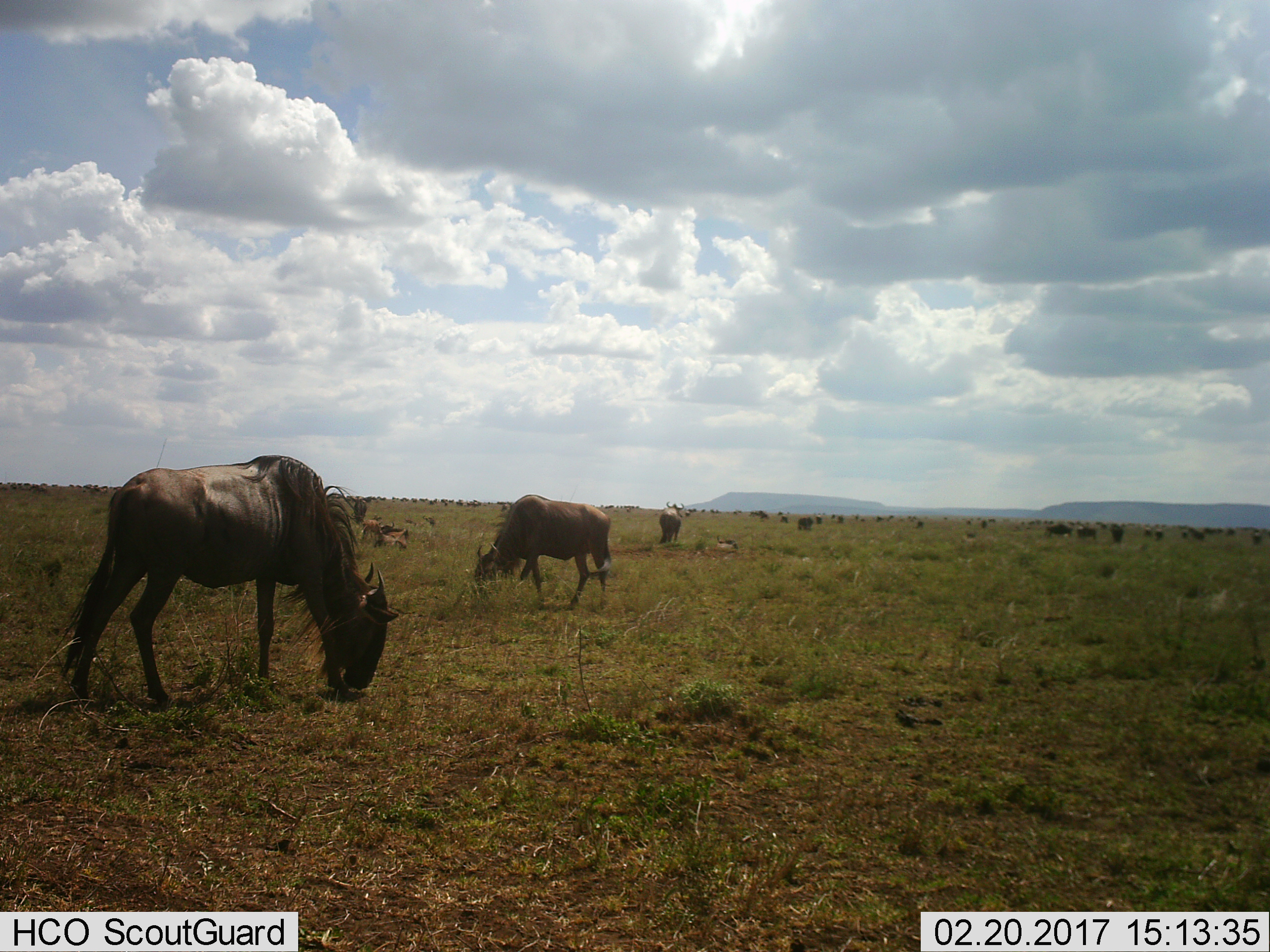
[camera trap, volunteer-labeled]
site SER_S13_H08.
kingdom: Animalia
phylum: Chordata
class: Mammalia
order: Artiodactyla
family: Bovidae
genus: Connochaetes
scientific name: Connochaetes taurinus taurinus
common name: blue wildebeest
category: wildebeestblue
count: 11-50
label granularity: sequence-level